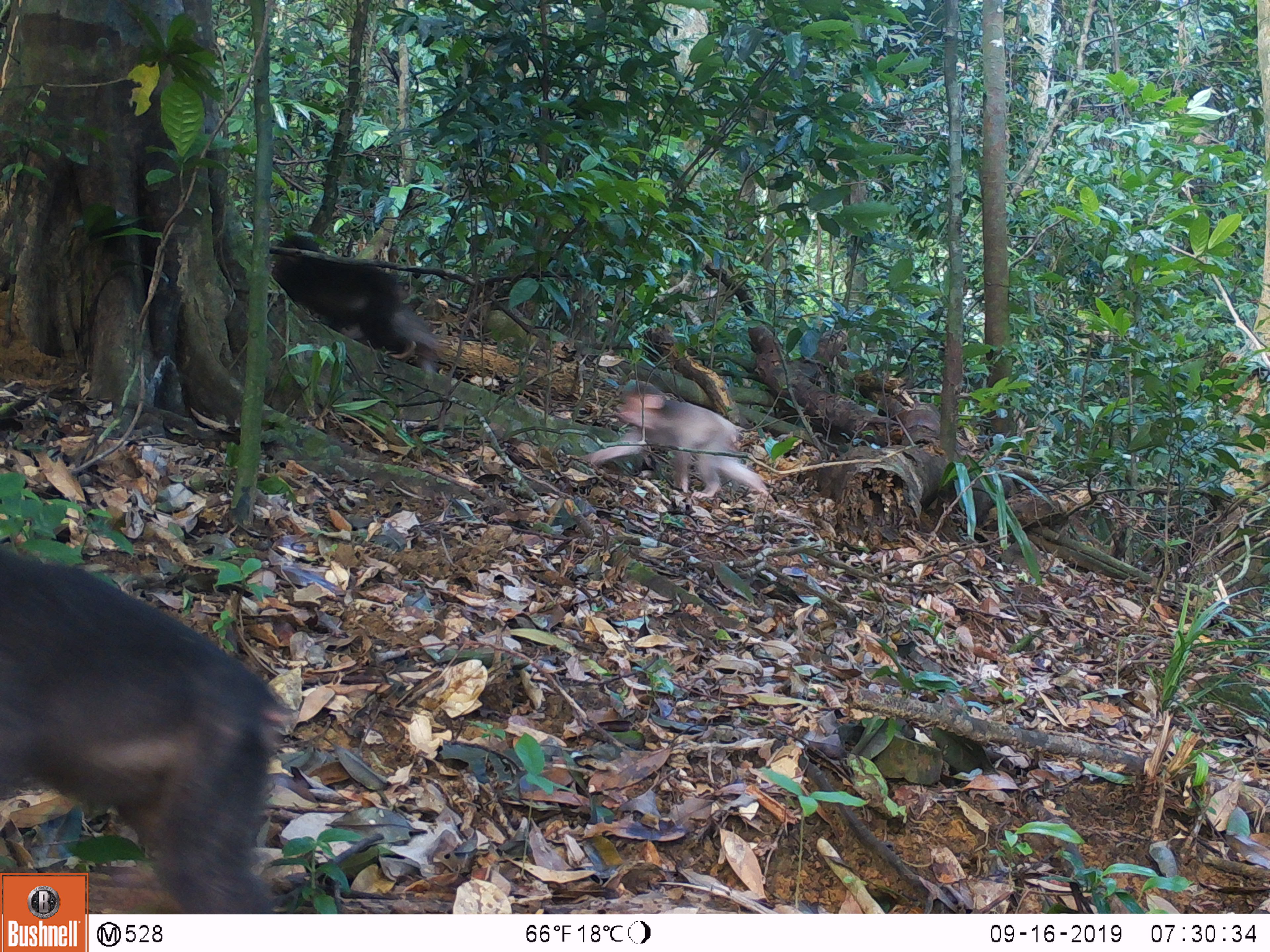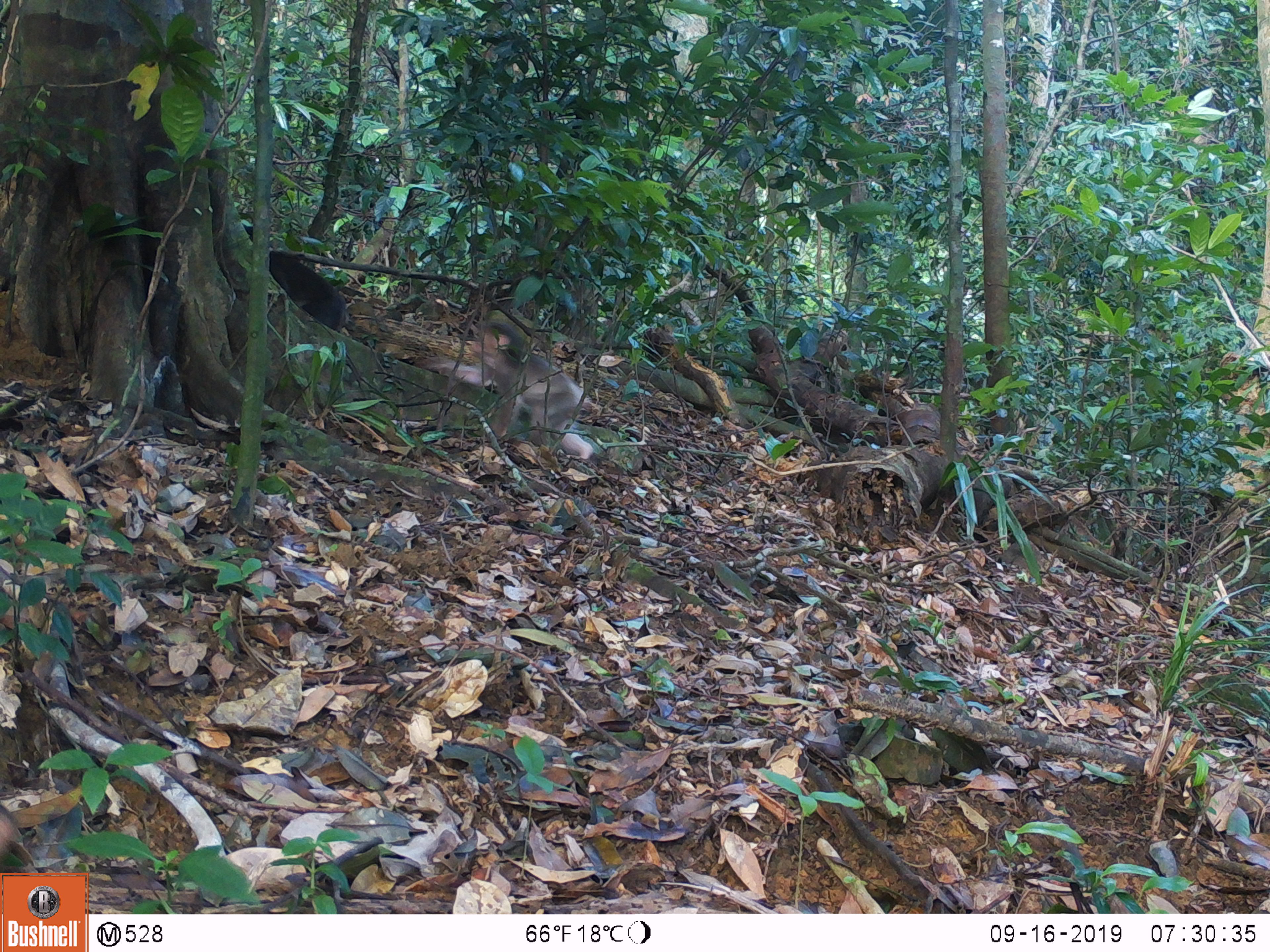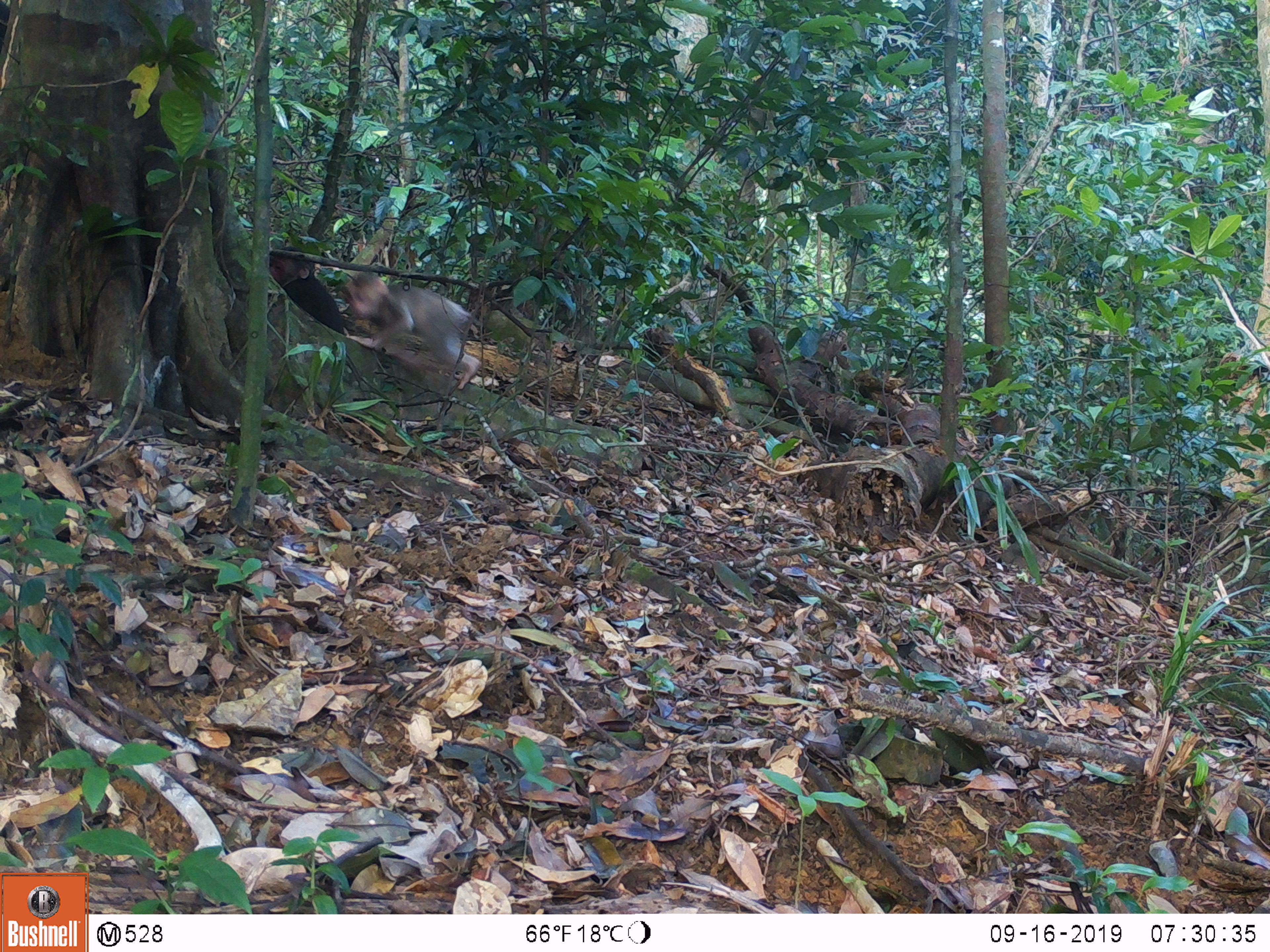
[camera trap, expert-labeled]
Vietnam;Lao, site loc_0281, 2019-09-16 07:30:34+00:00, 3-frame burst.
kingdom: Animalia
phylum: Chordata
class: Mammalia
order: Primates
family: Cercopithecidae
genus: Macaca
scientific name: Macaca arctoides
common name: stump-tailed macaque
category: stump tailed macaque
Stump tailed macaque (stump-tailed macaque) (Macaca arctoides). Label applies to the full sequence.